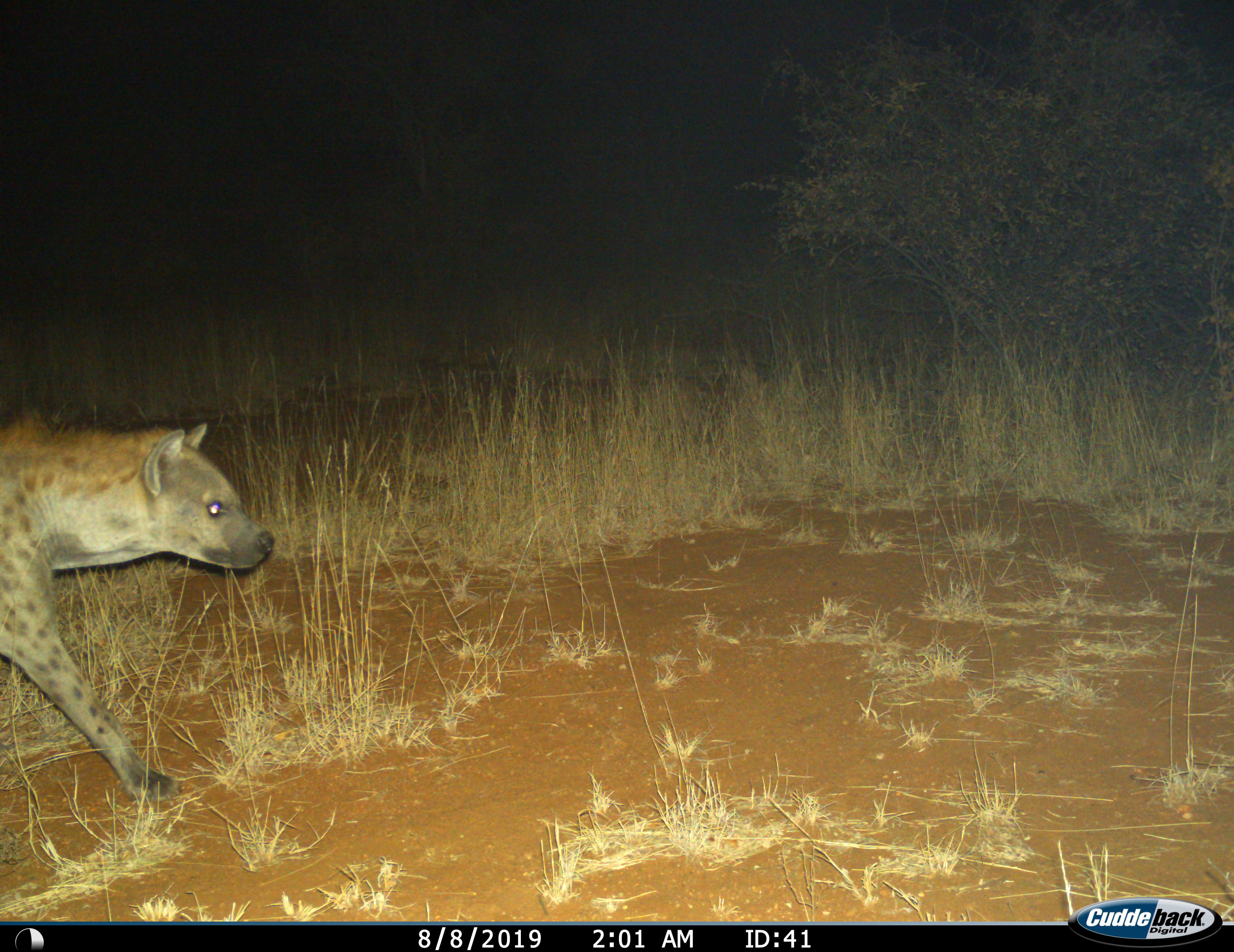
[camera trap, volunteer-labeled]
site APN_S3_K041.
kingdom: Animalia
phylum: Chordata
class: Mammalia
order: Carnivora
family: Hyaenidae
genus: Crocuta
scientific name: Crocuta crocuta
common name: spotted hyena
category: hyenaspotted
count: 1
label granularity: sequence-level